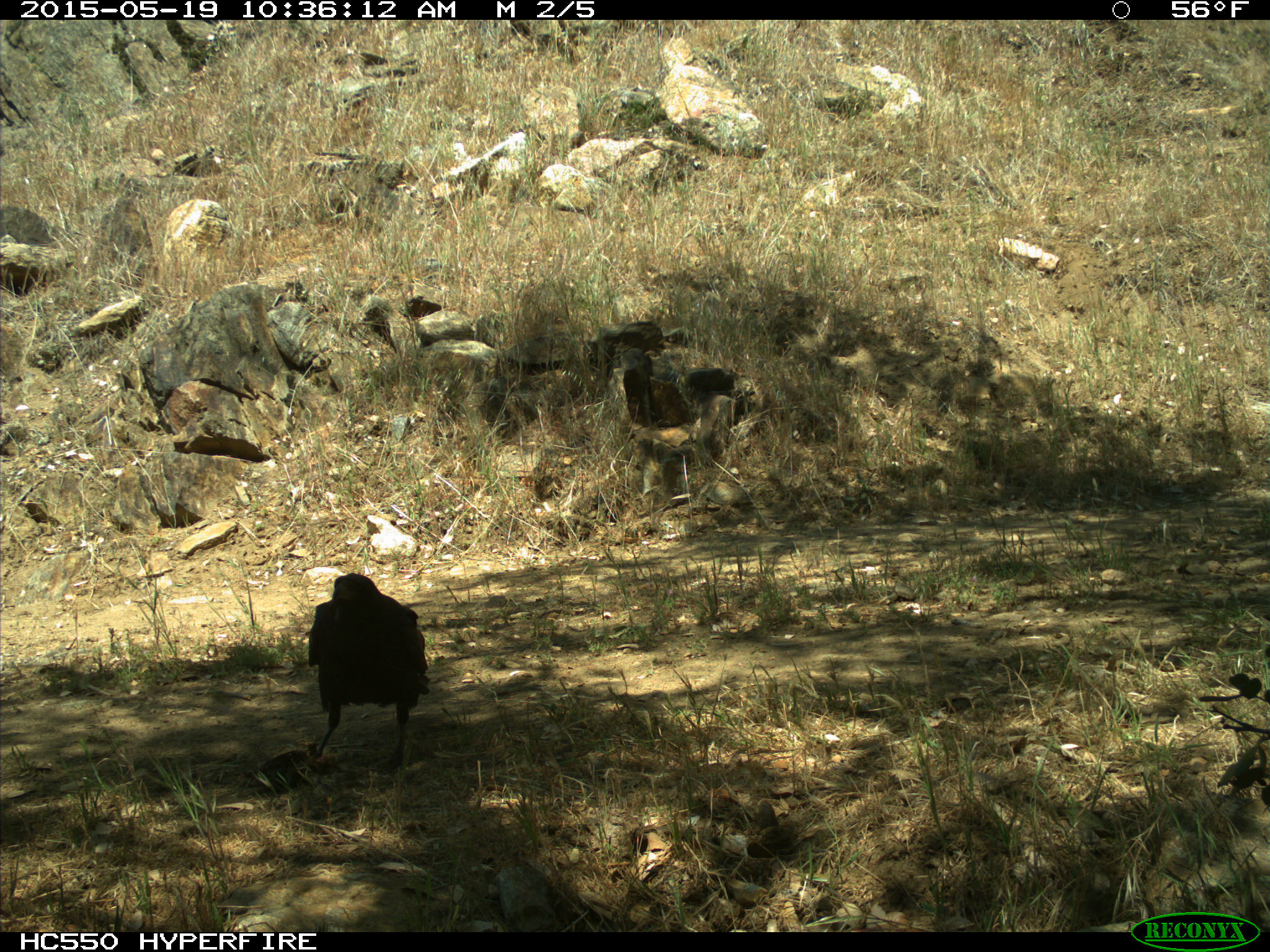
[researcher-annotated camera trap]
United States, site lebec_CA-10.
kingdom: Animalia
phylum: Chordata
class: Aves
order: Passeriformes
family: Corvidae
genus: Corvus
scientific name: Corvus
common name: crows and ravens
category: unidentified corvus